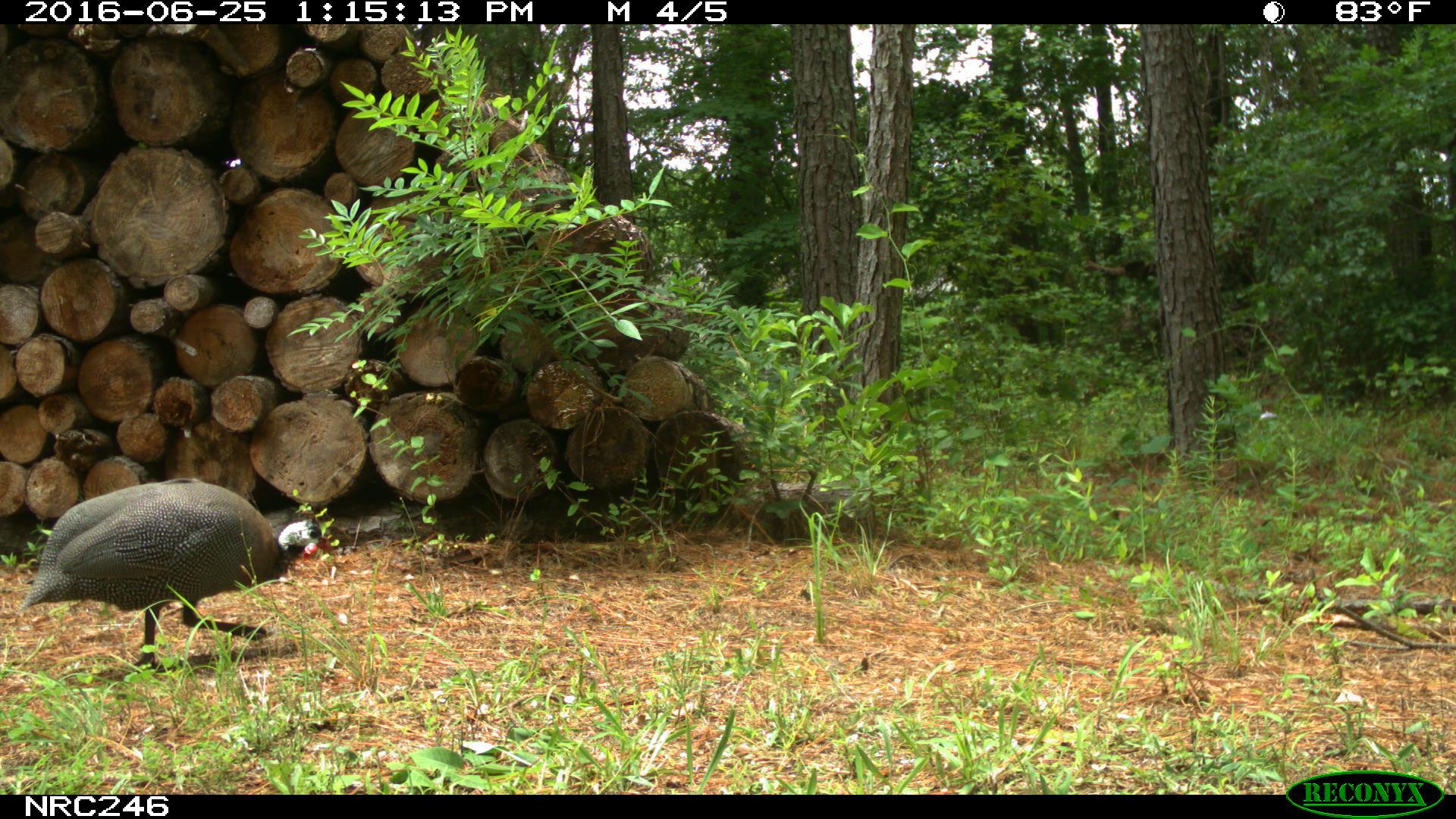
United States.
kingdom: Animalia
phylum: Chordata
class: Aves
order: Galliformes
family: Phasianidae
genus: Meleagris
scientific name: Meleagris gallopavo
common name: wild turkey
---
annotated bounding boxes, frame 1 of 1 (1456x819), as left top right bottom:
Wild Turkey: 26 473 333 651